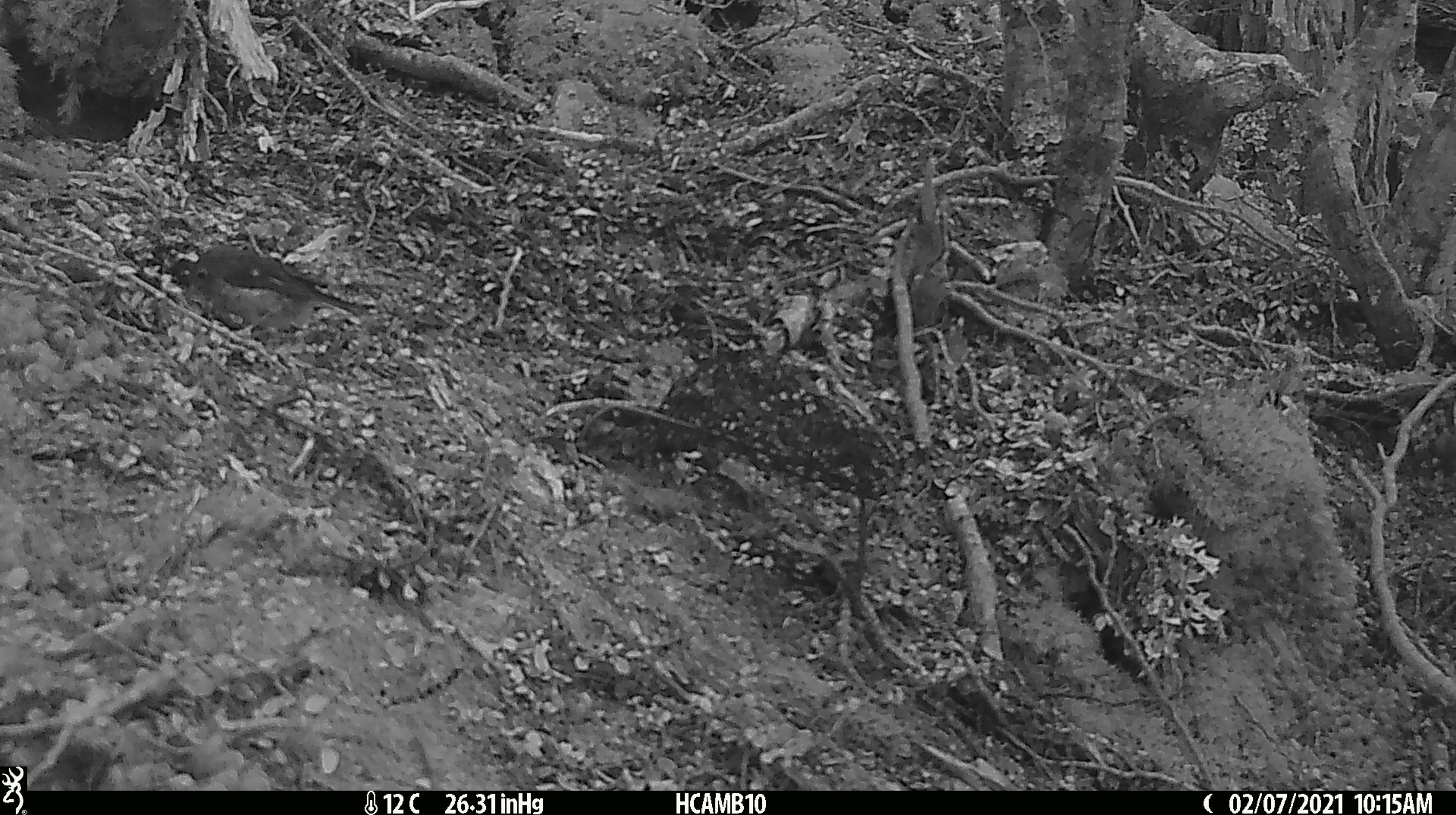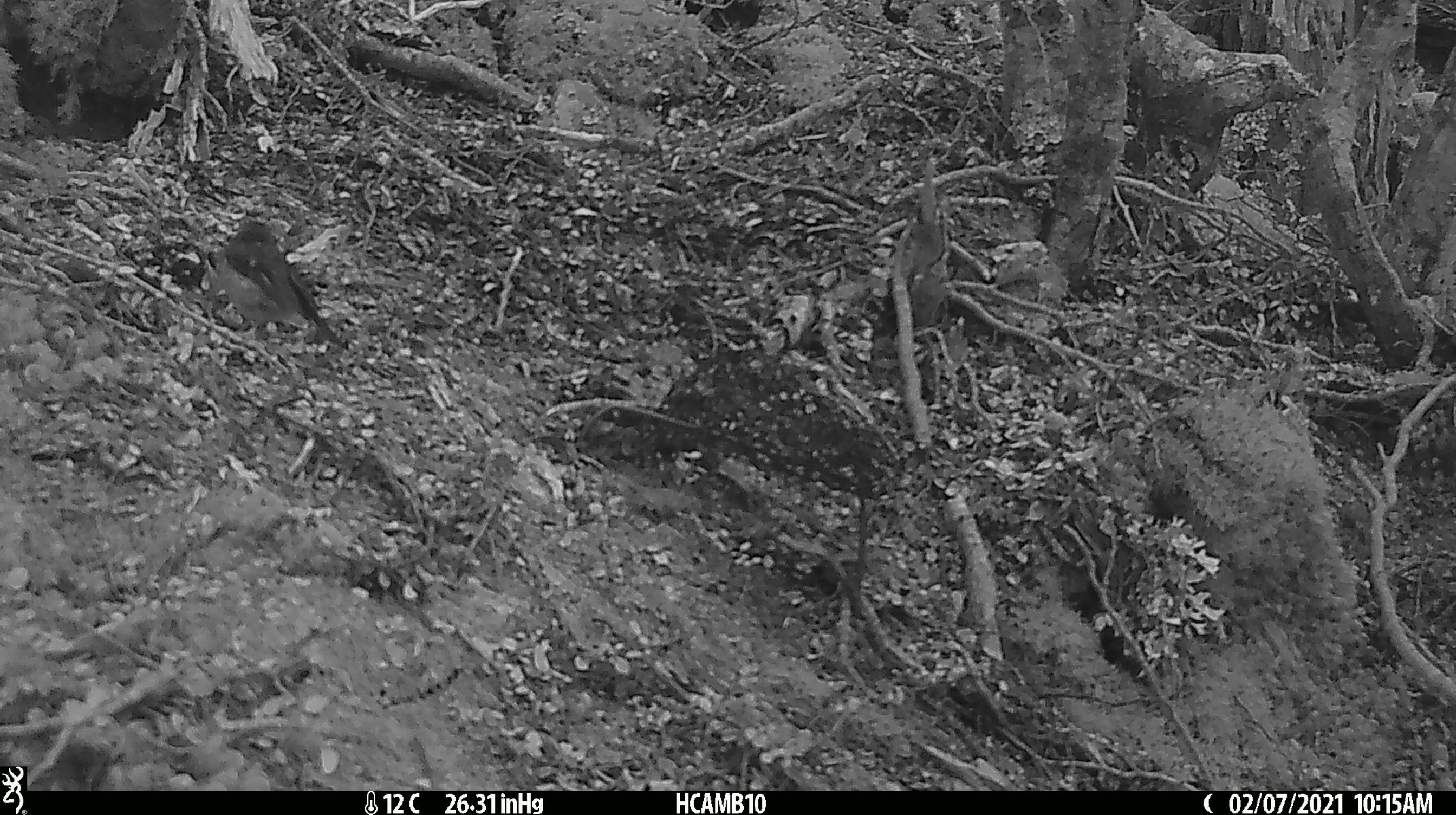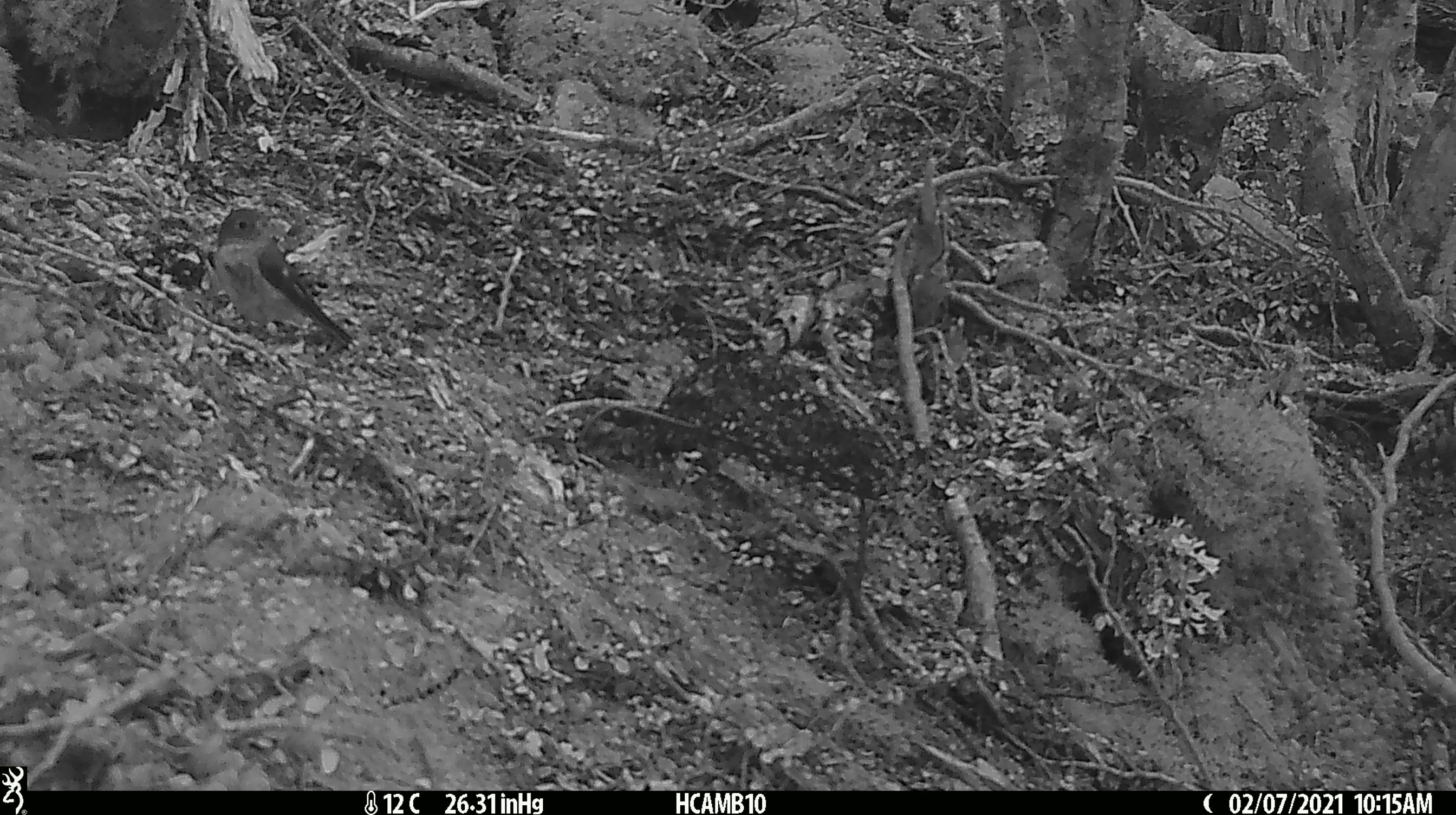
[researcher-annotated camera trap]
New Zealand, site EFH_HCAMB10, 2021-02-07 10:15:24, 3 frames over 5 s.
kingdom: Animalia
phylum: Chordata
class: Aves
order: Passeriformes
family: Petroicidae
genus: Petroica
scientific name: Petroica macrocephala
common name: tomtit